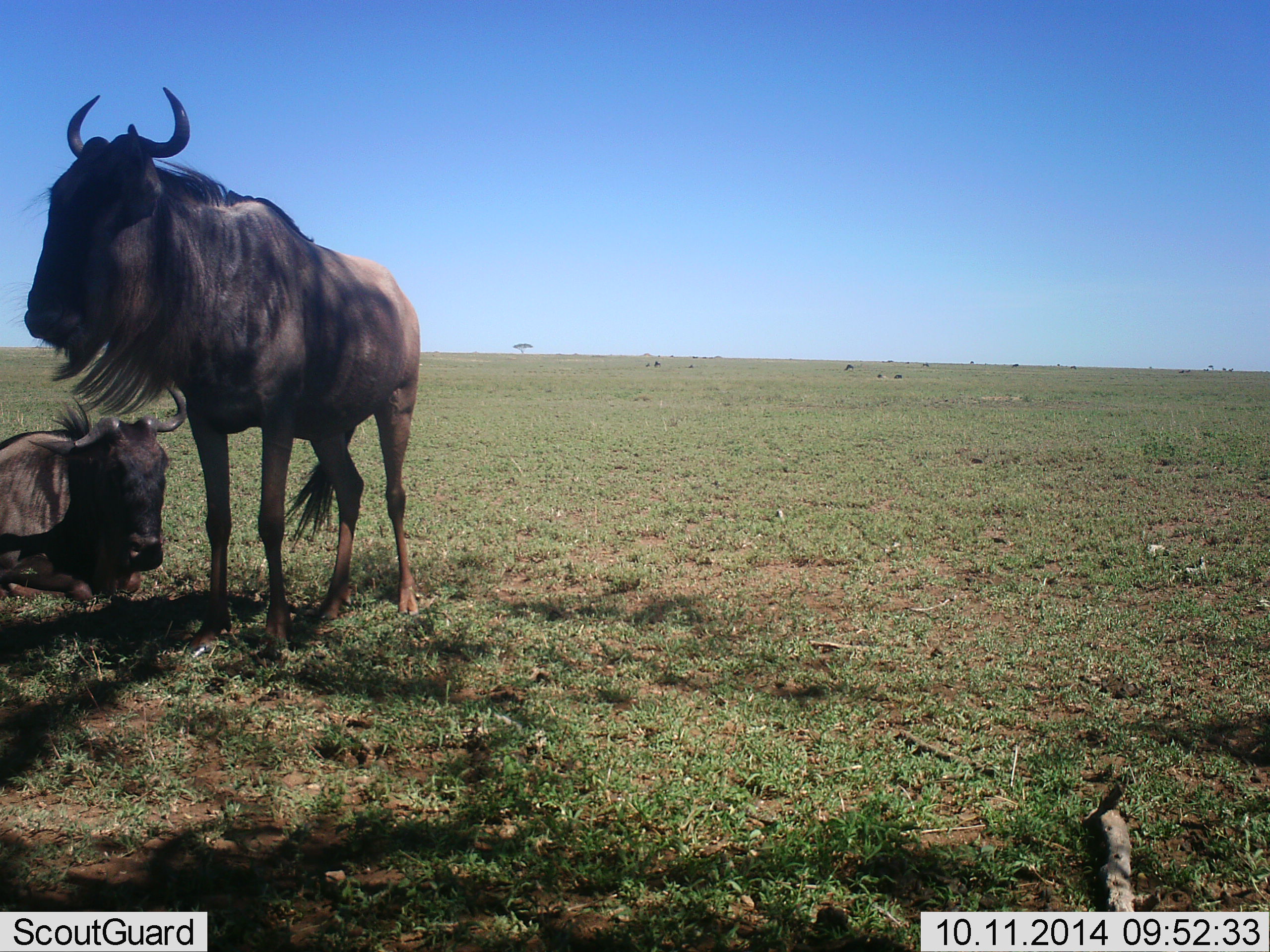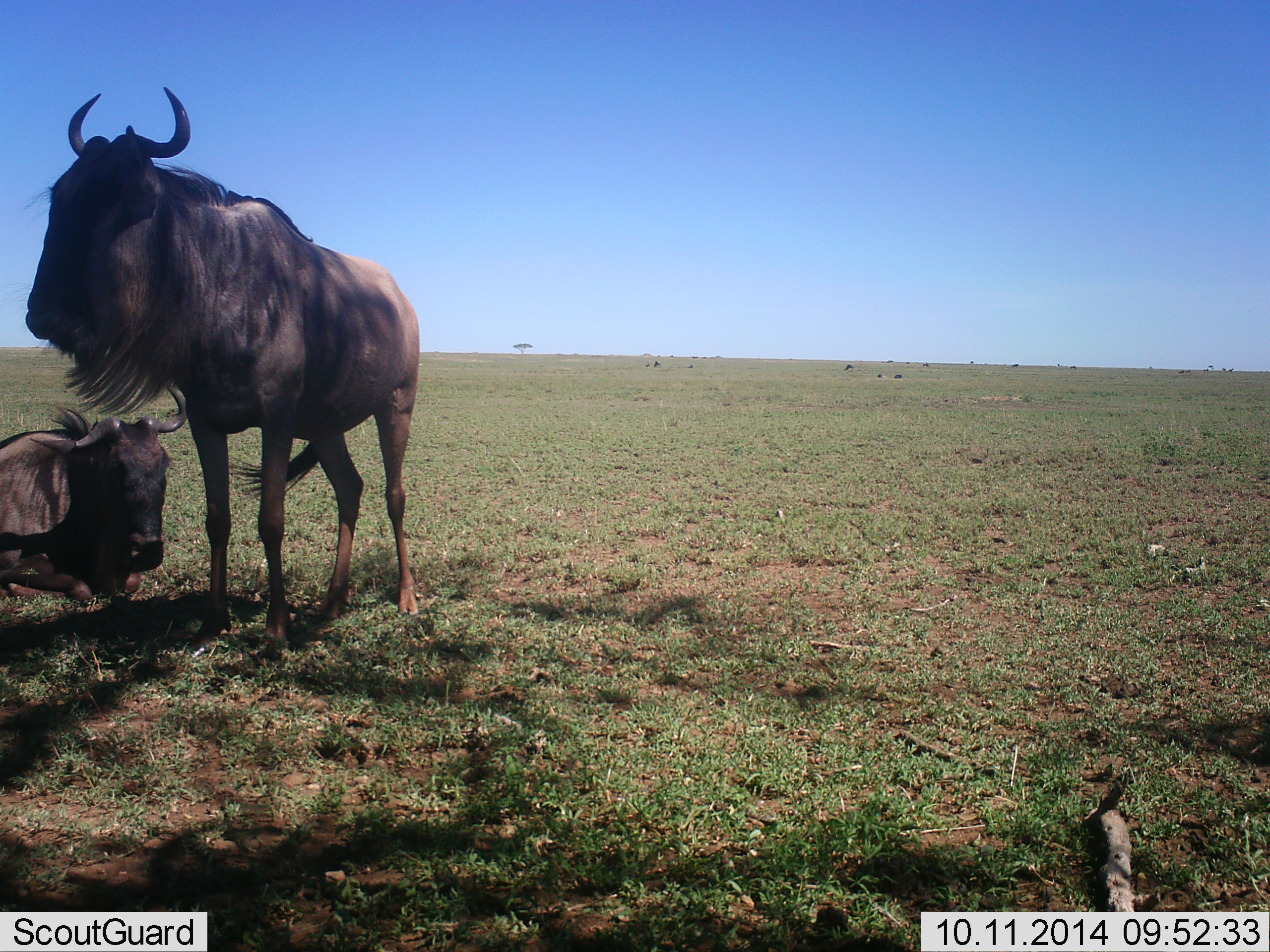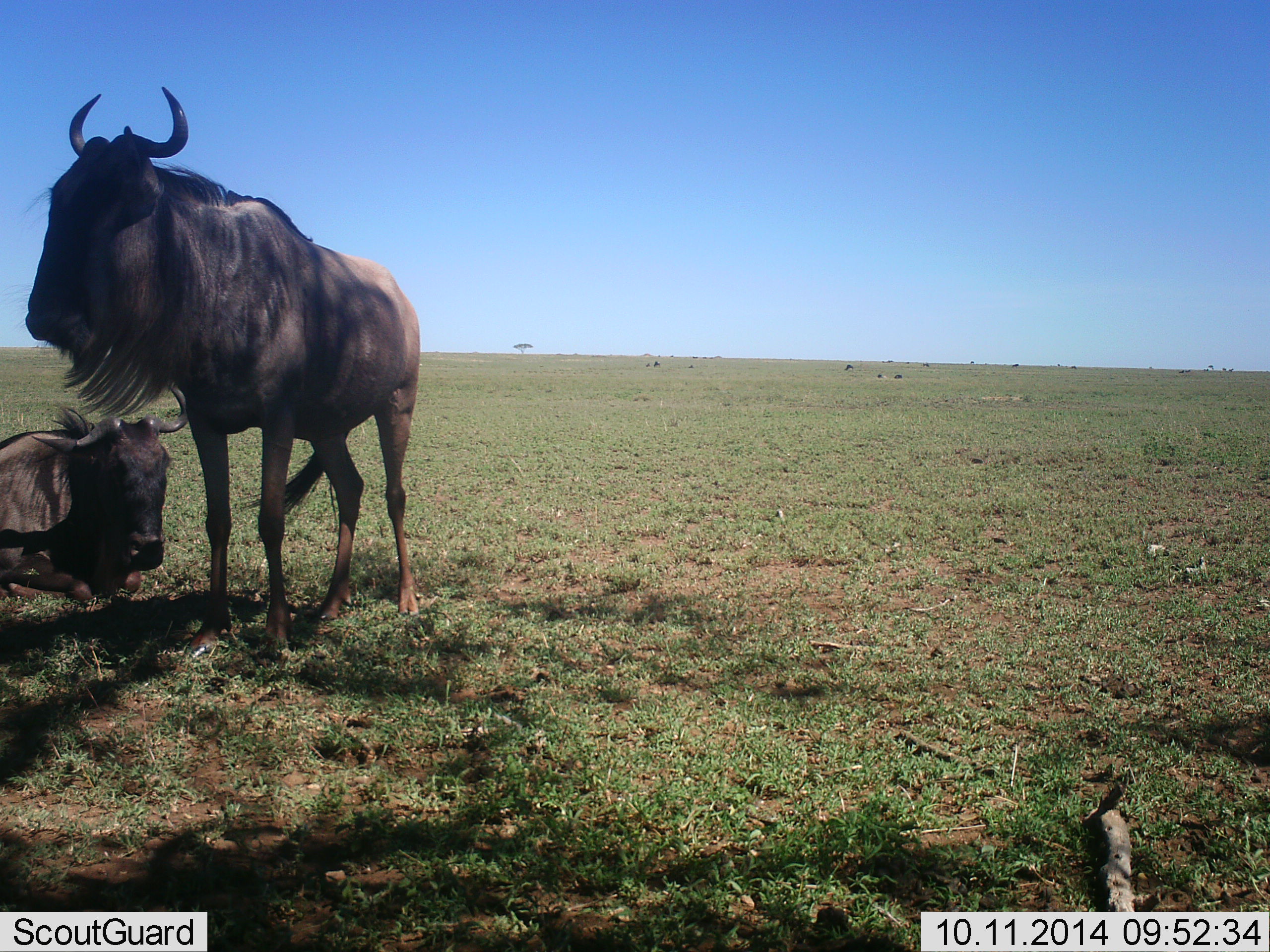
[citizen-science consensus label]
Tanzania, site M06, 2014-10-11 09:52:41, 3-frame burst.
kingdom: Animalia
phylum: Chordata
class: Mammalia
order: Artiodactyla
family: Bovidae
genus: Connochaetes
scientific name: Connochaetes taurinus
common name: blue wildebeest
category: wildebeest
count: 2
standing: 80%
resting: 100%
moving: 0%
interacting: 0%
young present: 0%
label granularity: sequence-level